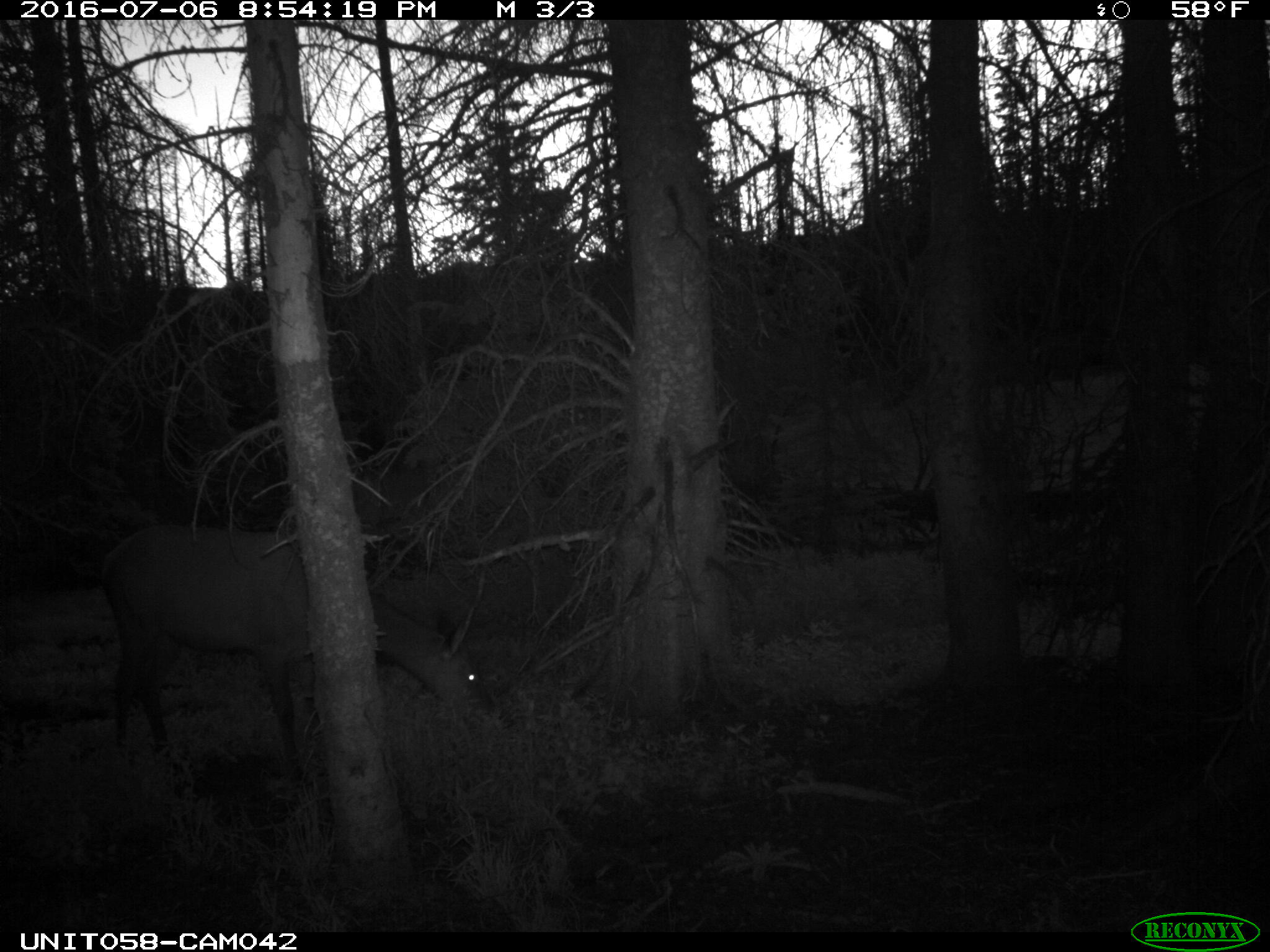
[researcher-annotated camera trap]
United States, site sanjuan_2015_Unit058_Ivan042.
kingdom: Animalia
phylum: Chordata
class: Mammalia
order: Artiodactyla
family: Cervidae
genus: Cervus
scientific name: Cervus elaphus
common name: red deer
Cervus elaphus (red deer).